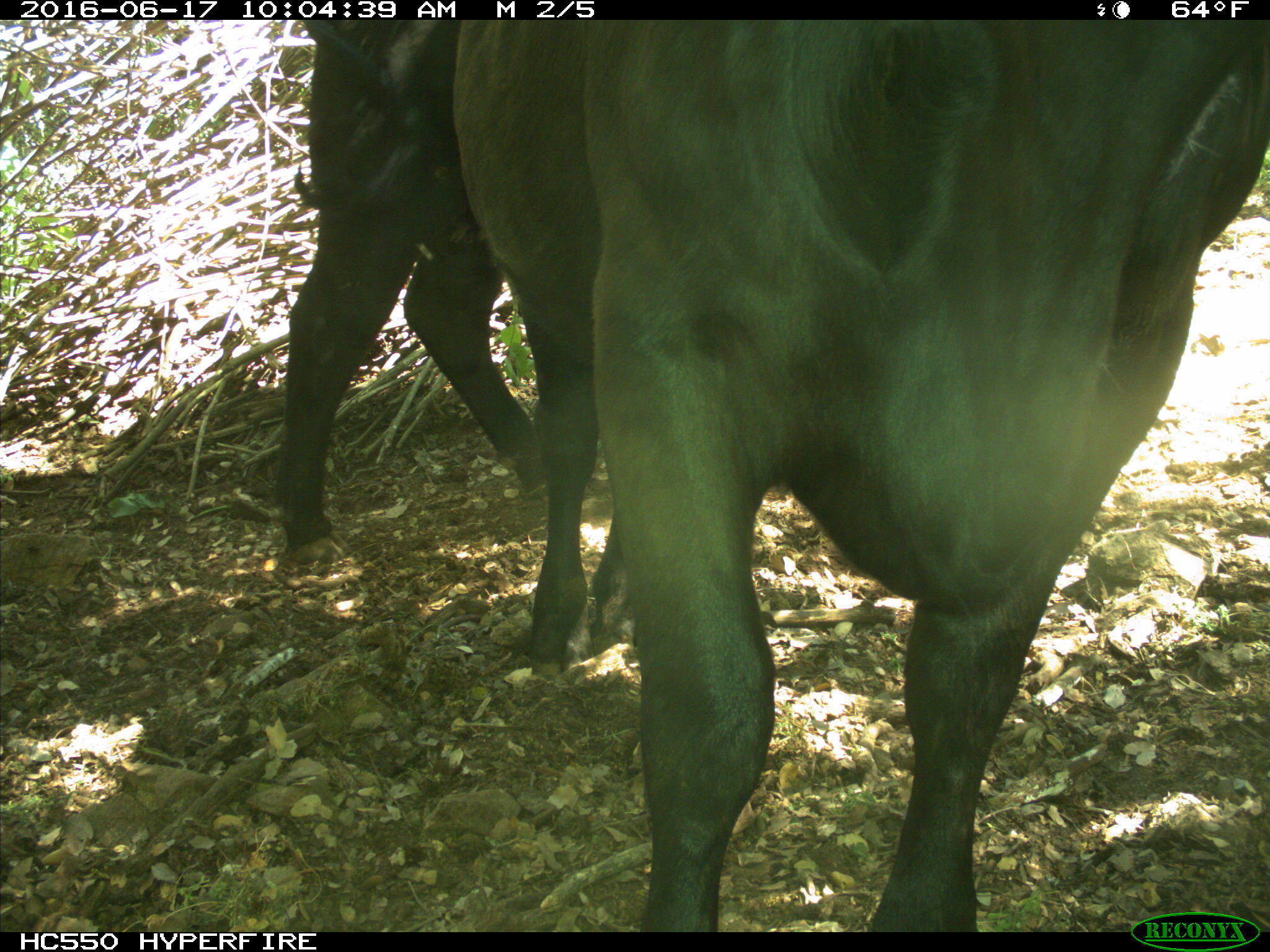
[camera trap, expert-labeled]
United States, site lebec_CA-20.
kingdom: Animalia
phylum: Chordata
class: Mammalia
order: Artiodactyla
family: Bovidae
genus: Bos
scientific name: Bos taurus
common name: domestic cow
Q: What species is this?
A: Bos taurus (domestic cow).